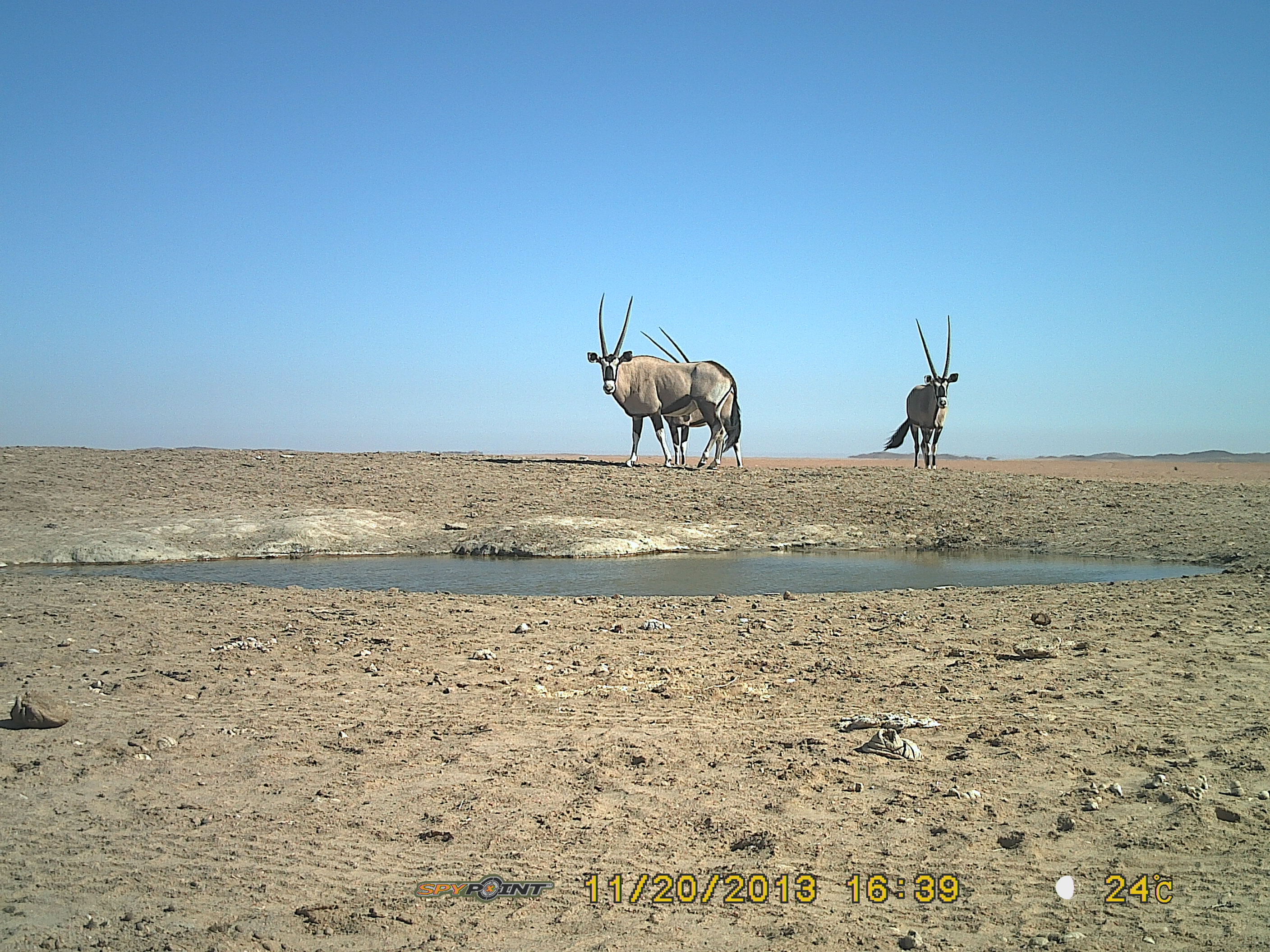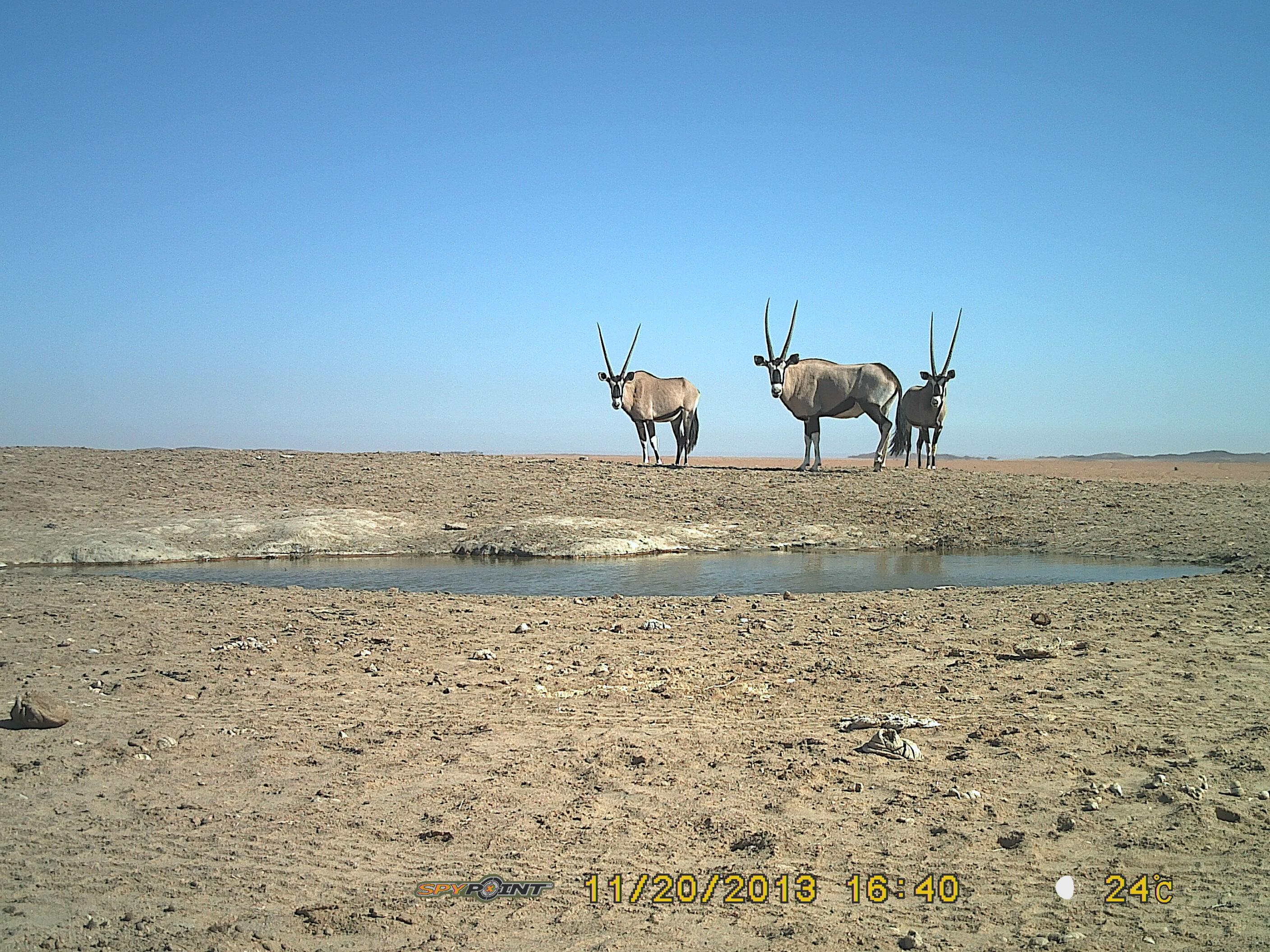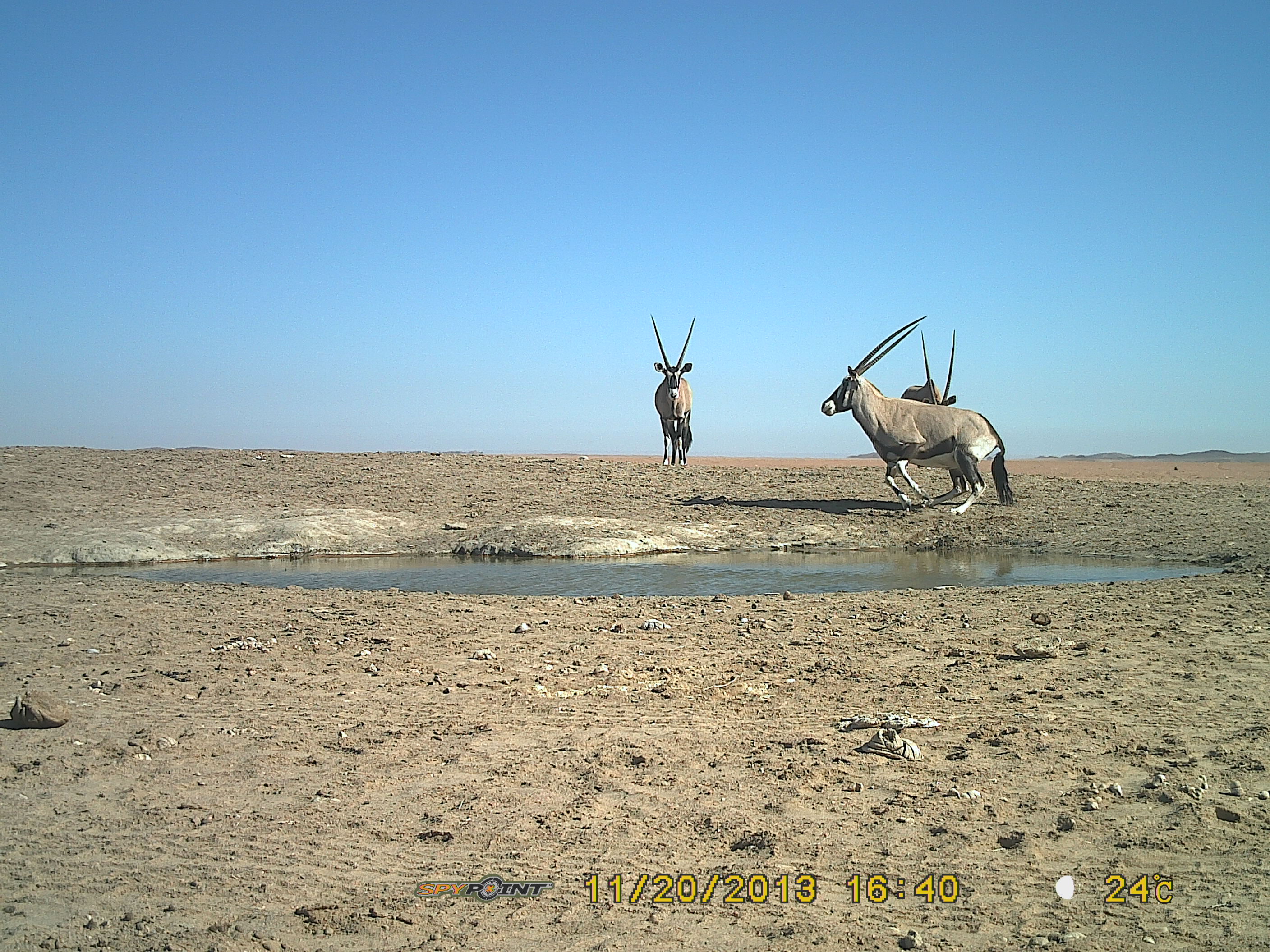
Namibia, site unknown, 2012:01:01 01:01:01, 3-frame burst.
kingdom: Animalia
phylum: Chordata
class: Mammalia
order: Artiodactyla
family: Bovidae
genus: Oryx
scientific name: Oryx gazella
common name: gemsbok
Oryx gazella (gemsbok).